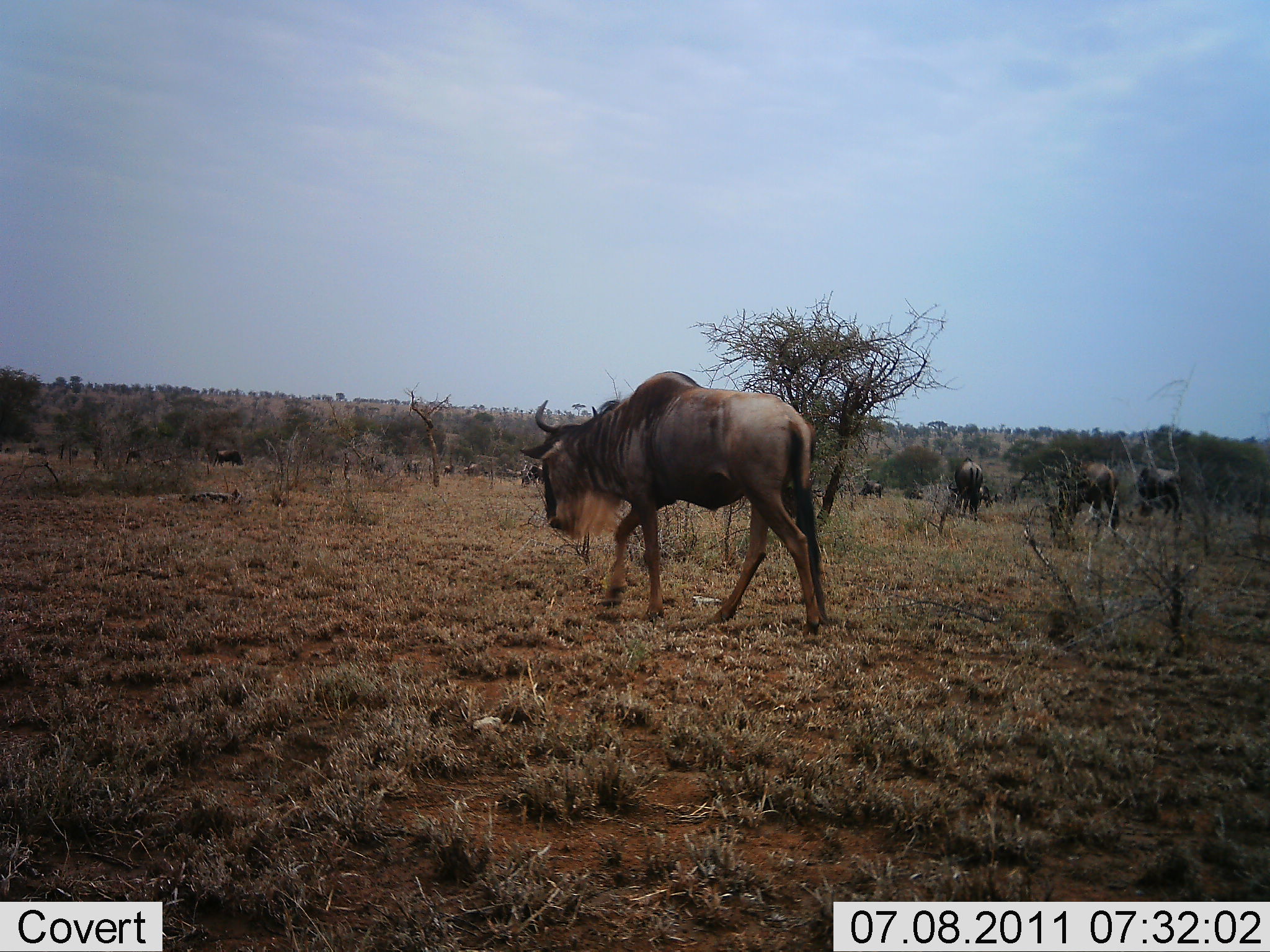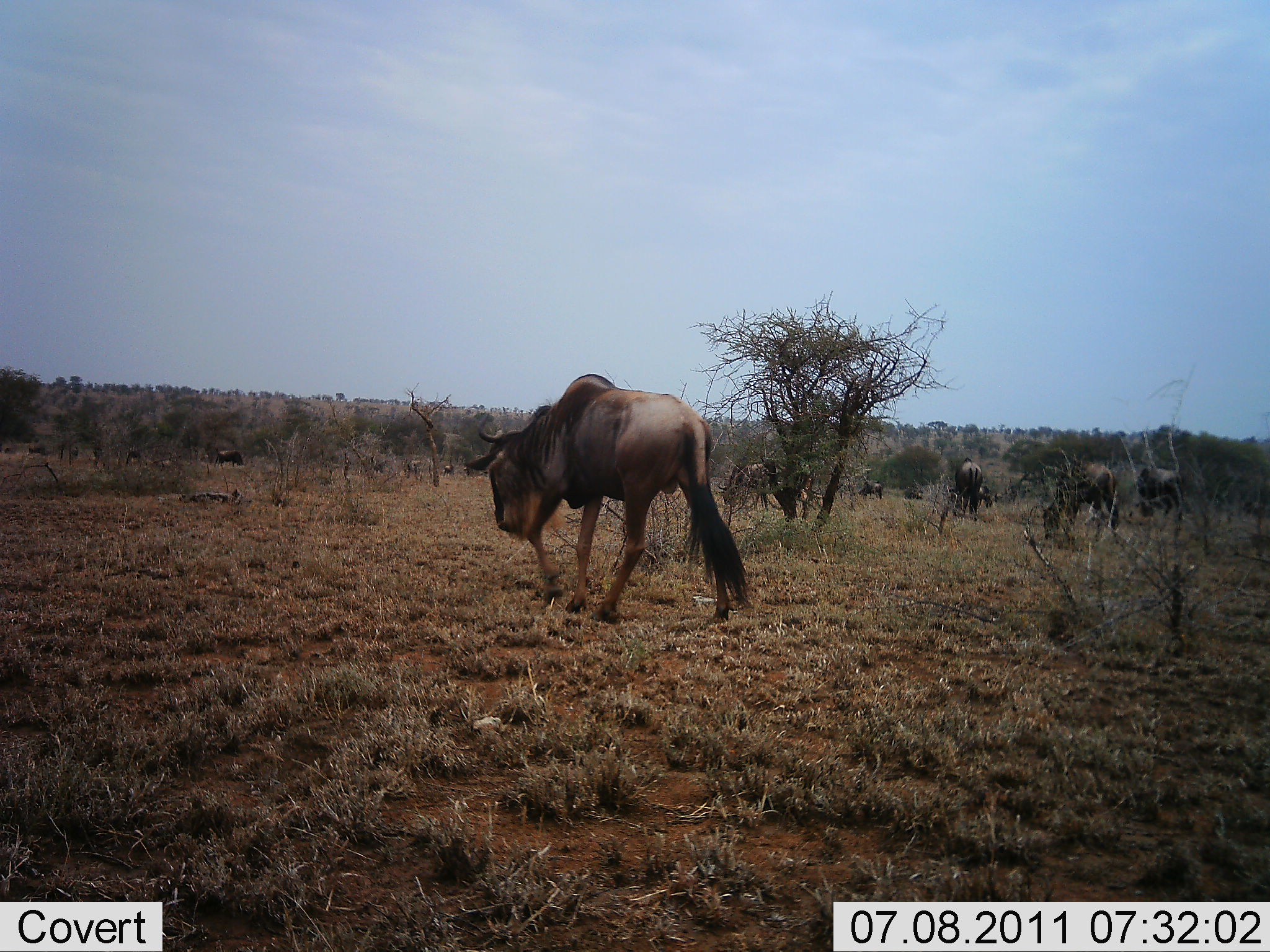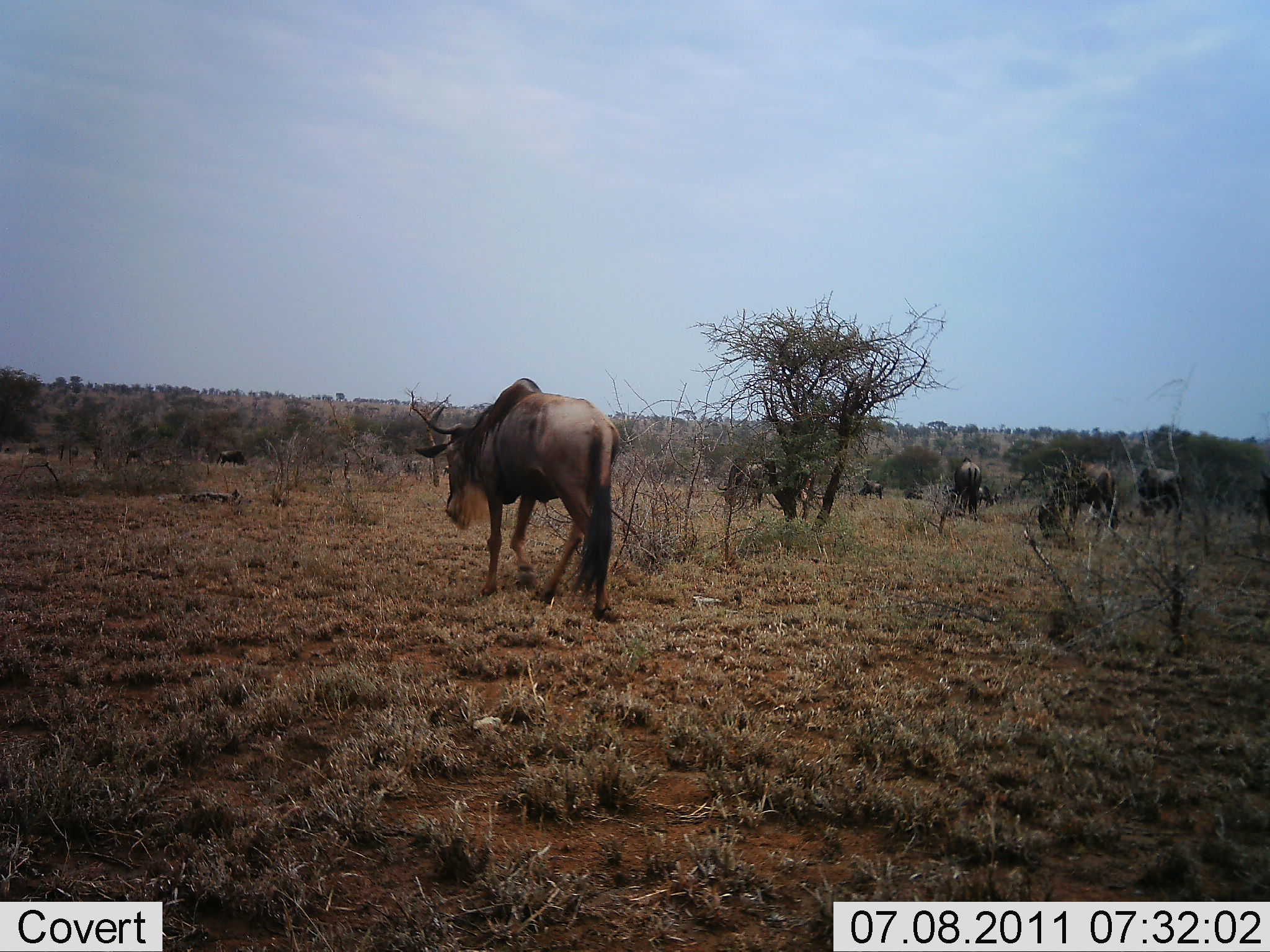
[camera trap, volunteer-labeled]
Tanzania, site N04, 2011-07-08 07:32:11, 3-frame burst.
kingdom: Animalia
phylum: Chordata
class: Mammalia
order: Artiodactyla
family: Bovidae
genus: Connochaetes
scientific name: Connochaetes taurinus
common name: blue wildebeest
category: wildebeest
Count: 7.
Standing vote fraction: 42%.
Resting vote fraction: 0%.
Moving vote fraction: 58%.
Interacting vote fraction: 0%.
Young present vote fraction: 0%.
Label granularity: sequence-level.